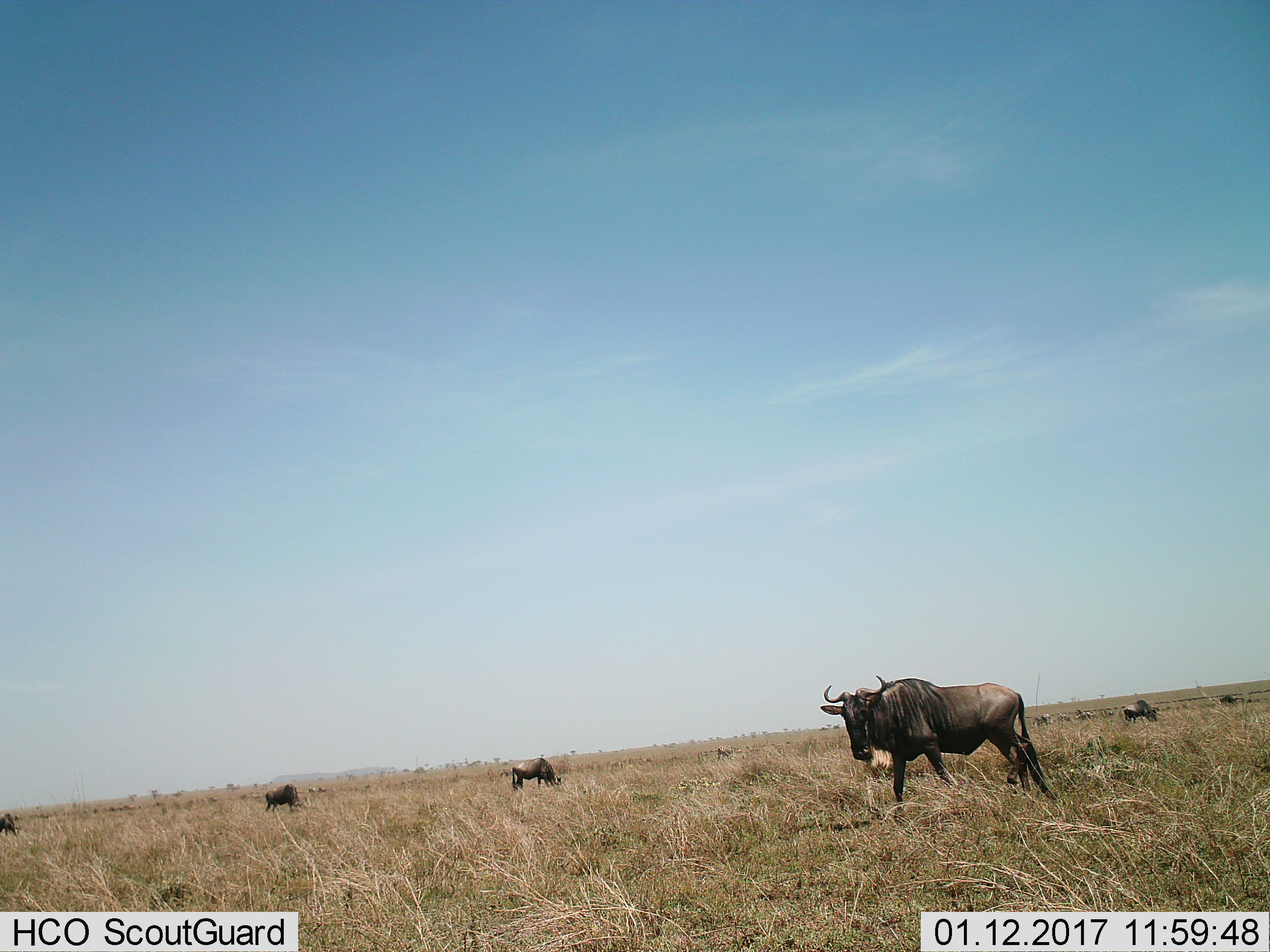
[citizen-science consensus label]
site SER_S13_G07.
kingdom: Animalia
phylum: Chordata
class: Mammalia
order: Artiodactyla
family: Bovidae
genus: Connochaetes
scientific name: Connochaetes taurinus taurinus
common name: blue wildebeest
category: wildebeestblue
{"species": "wildebeestblue (blue wildebeest) (Connochaetes taurinus taurinus)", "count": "5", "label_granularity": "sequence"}